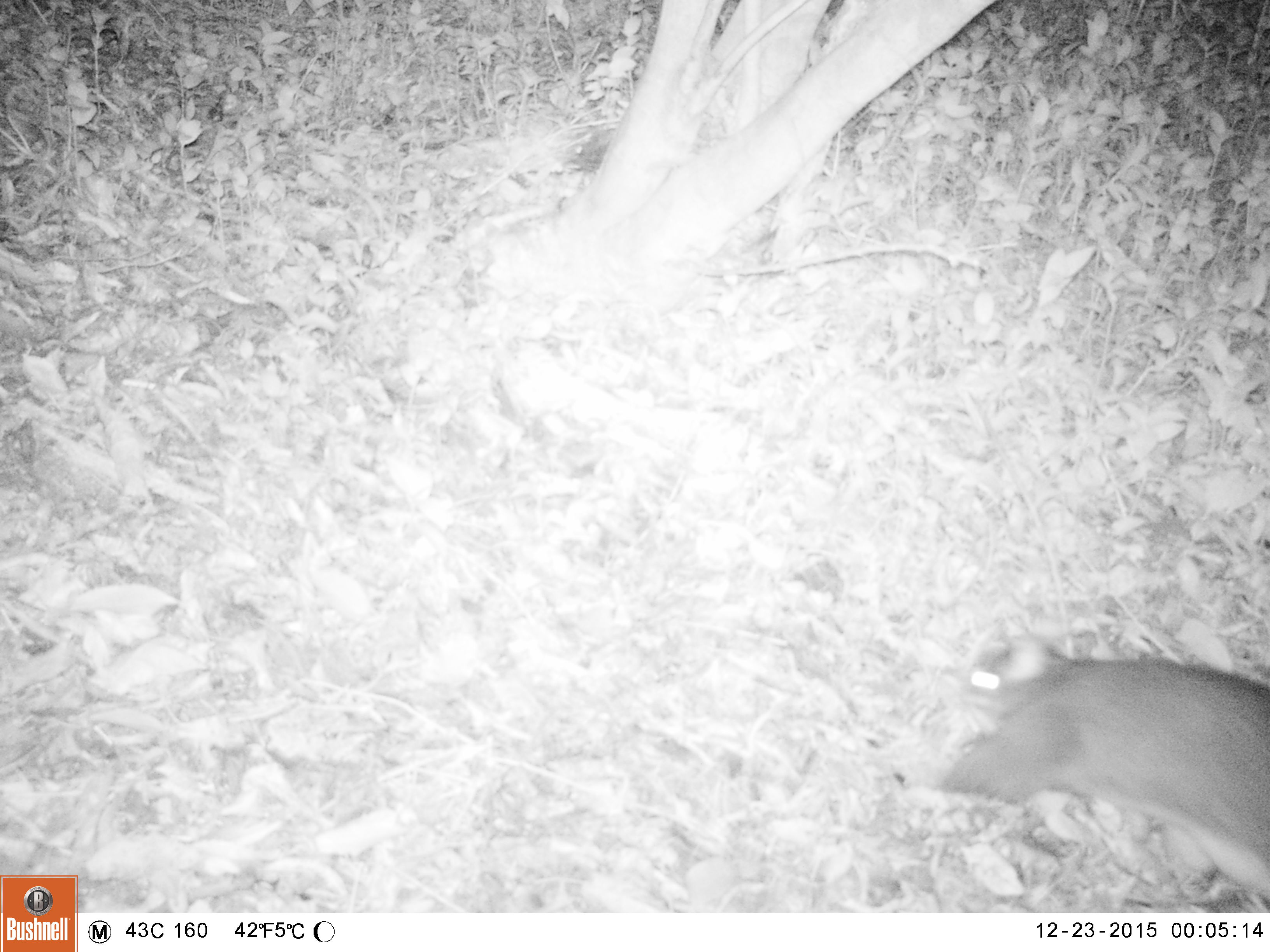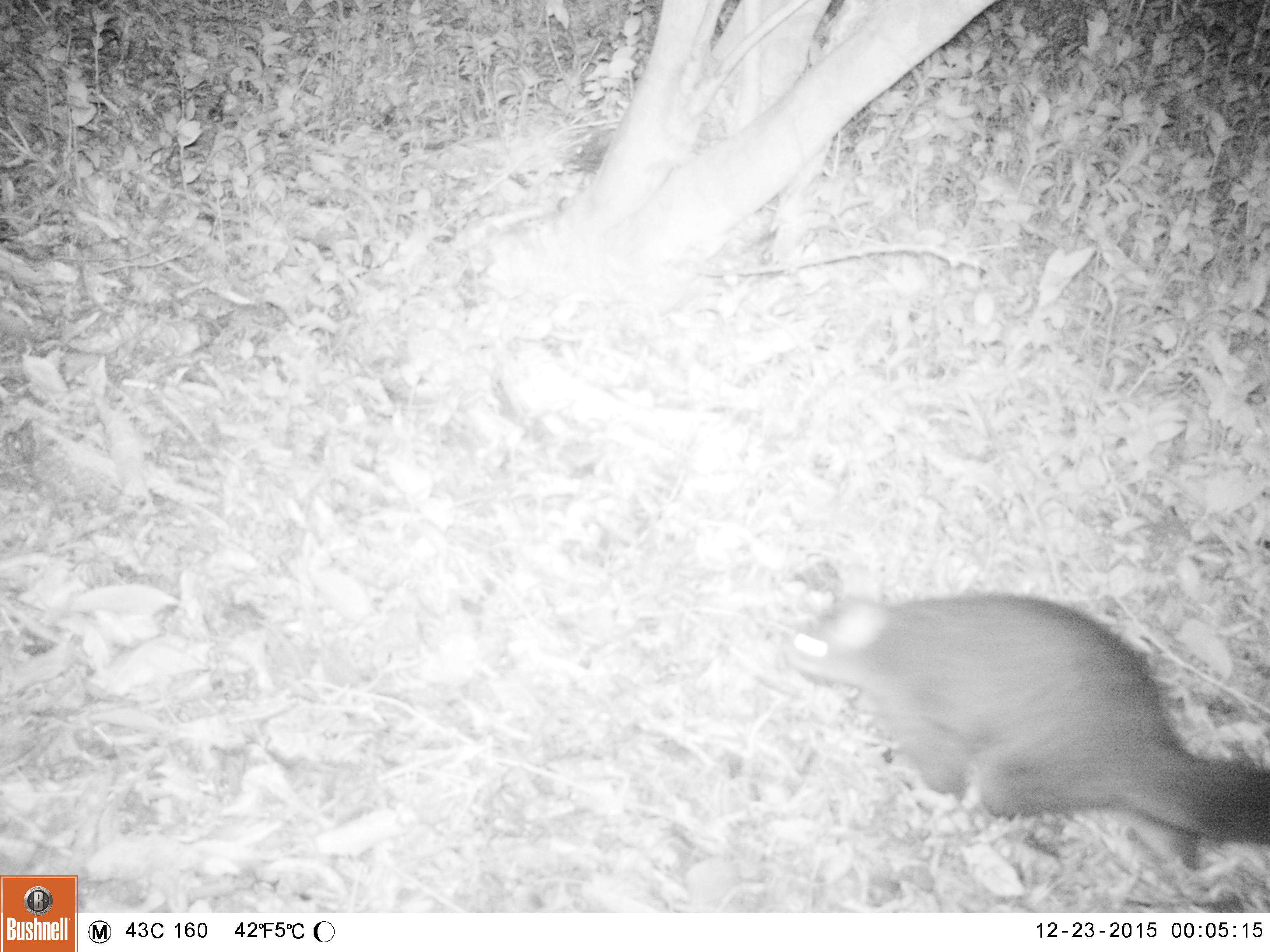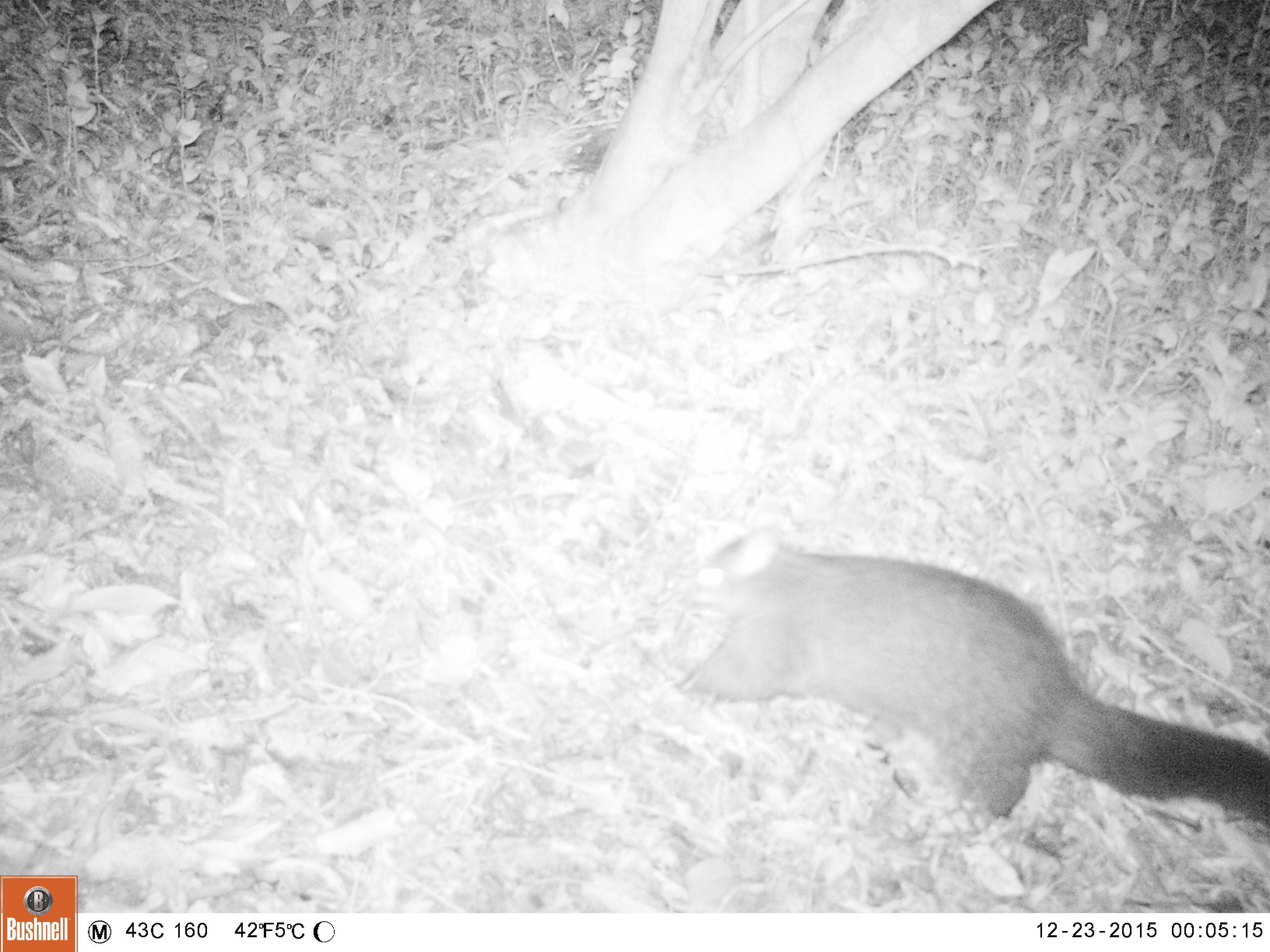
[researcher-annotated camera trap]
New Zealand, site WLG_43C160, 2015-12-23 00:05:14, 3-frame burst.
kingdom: Animalia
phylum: Chordata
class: Mammalia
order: Diprotodontia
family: Phalangeridae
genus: Trichosurus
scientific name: Trichosurus vulpecula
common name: common brushtail possum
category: possum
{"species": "possum (common brushtail possum) (Trichosurus vulpecula)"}